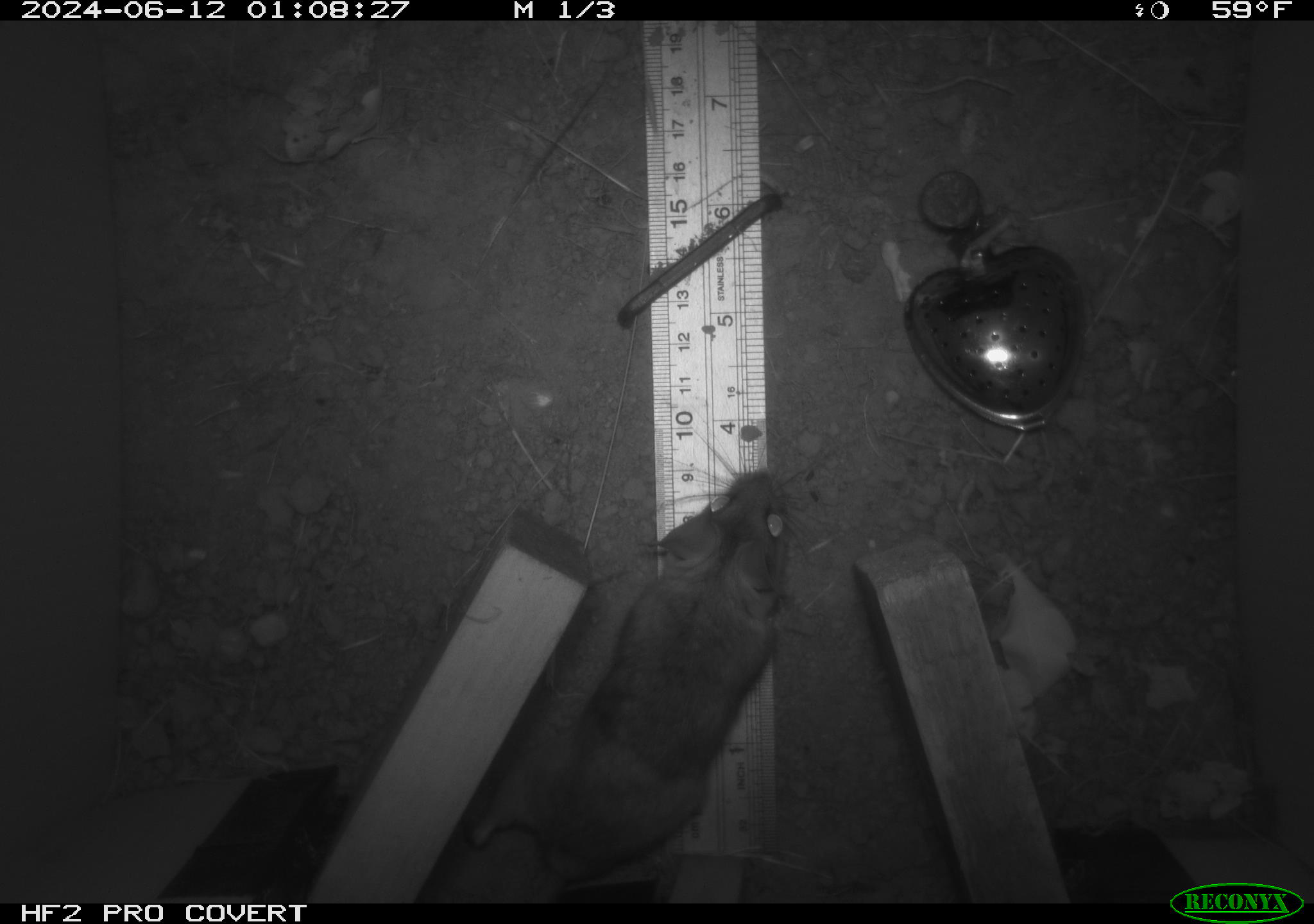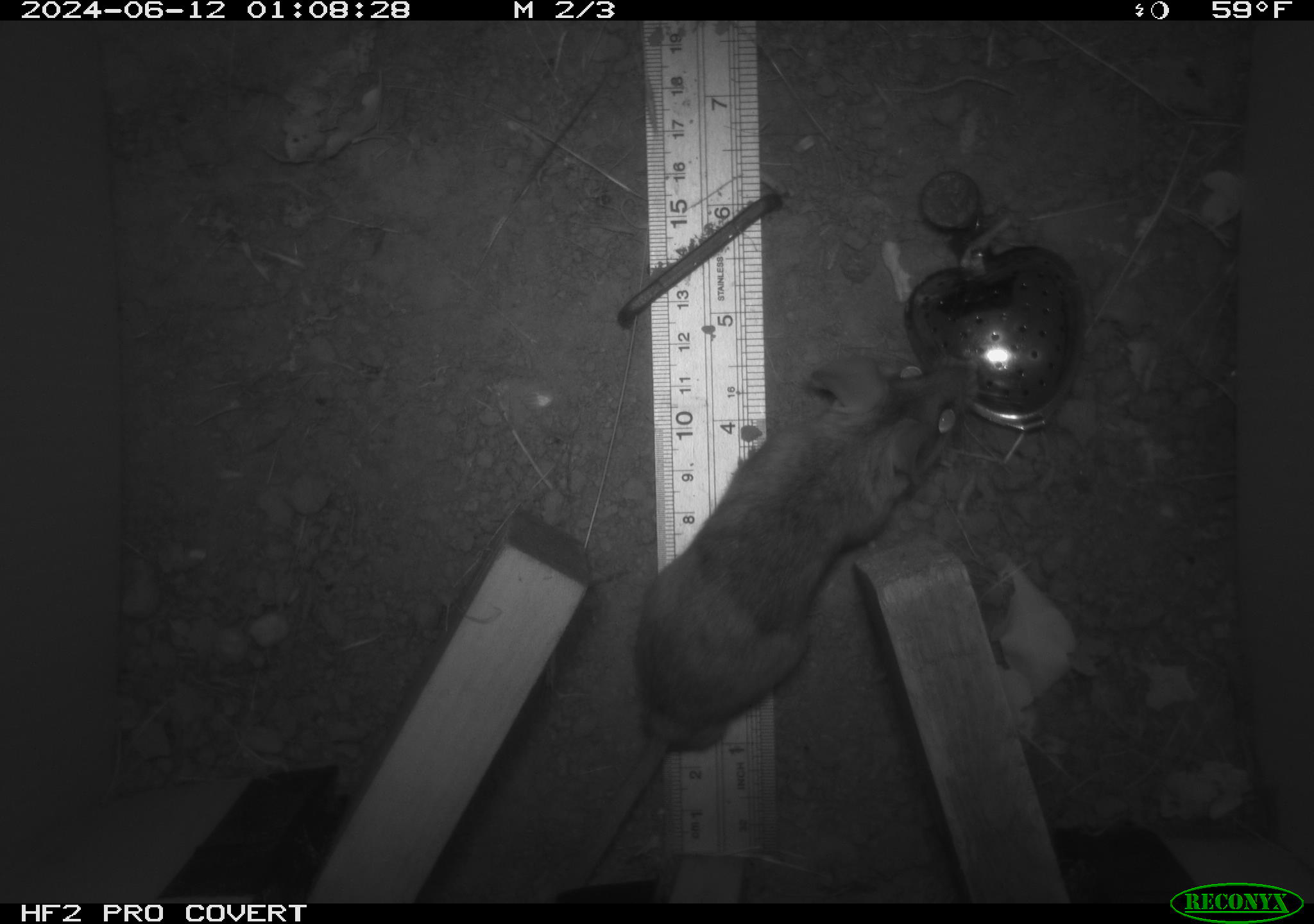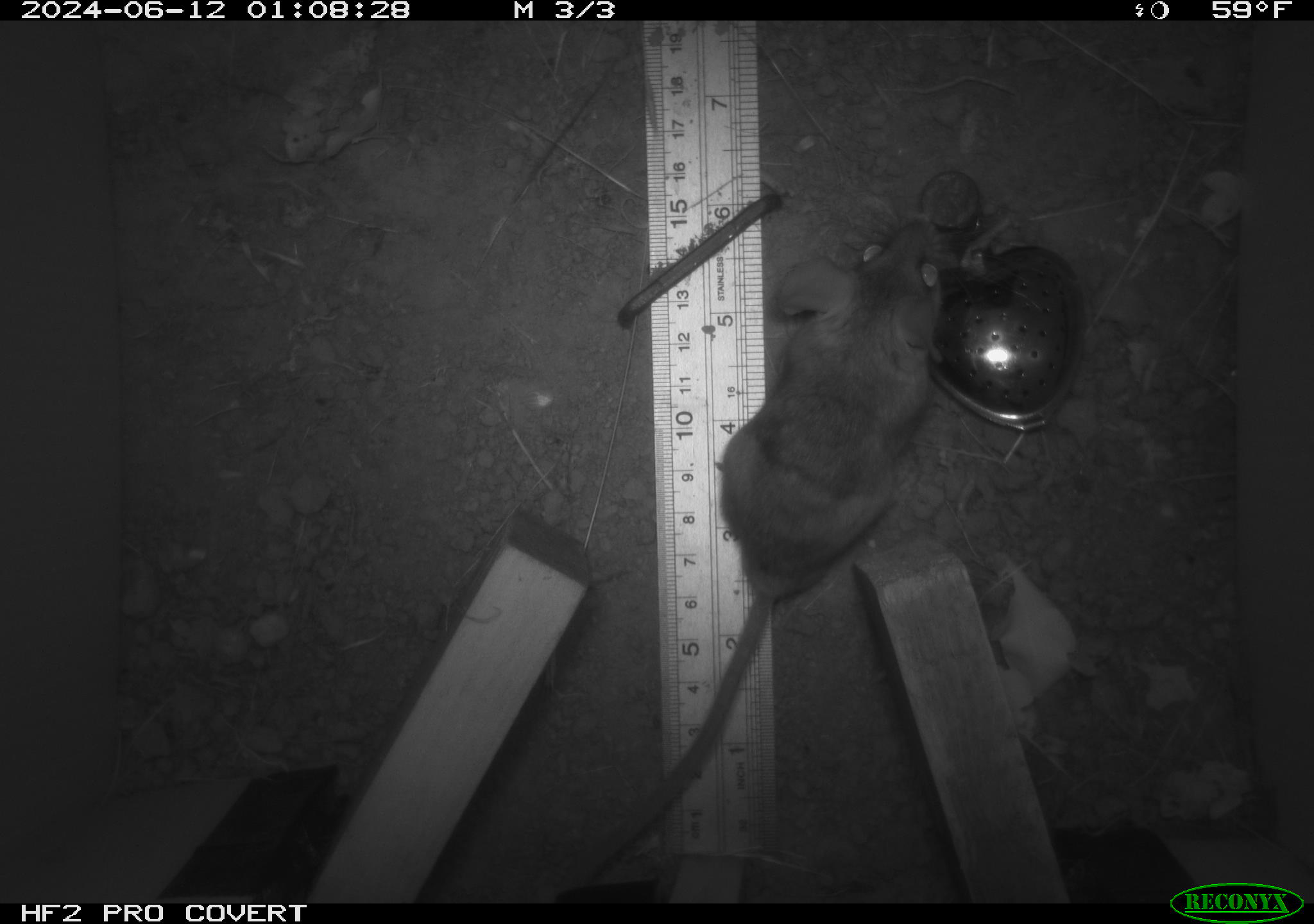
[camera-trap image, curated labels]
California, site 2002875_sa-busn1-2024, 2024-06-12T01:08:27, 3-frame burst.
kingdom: Animalia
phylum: Chordata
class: Mammalia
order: Rodentia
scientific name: Rodentia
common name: rodent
Rodent (Rodentia).